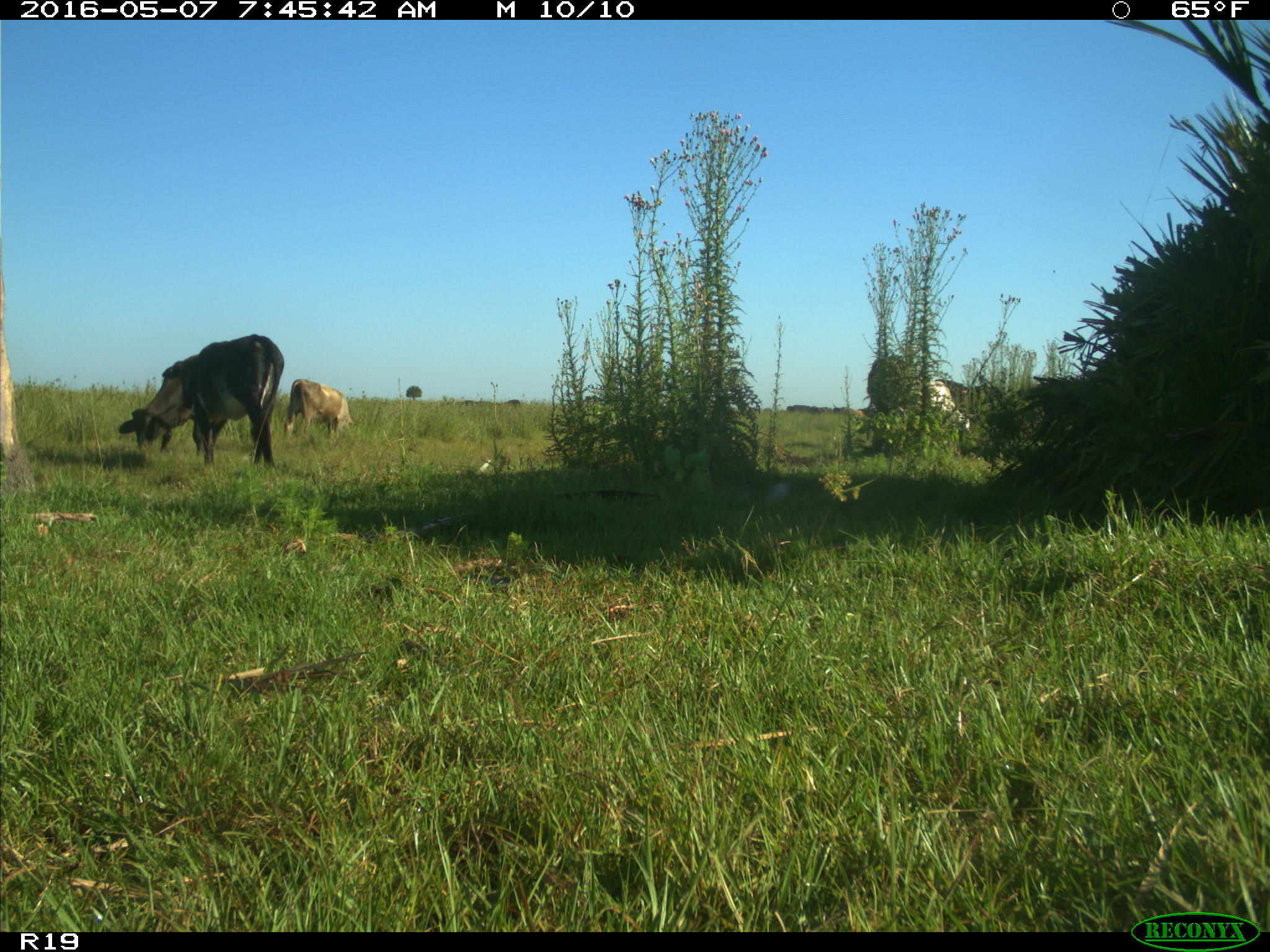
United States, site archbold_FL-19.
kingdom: Animalia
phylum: Chordata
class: Mammalia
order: Artiodactyla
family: Bovidae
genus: Bos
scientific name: Bos taurus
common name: domestic cow